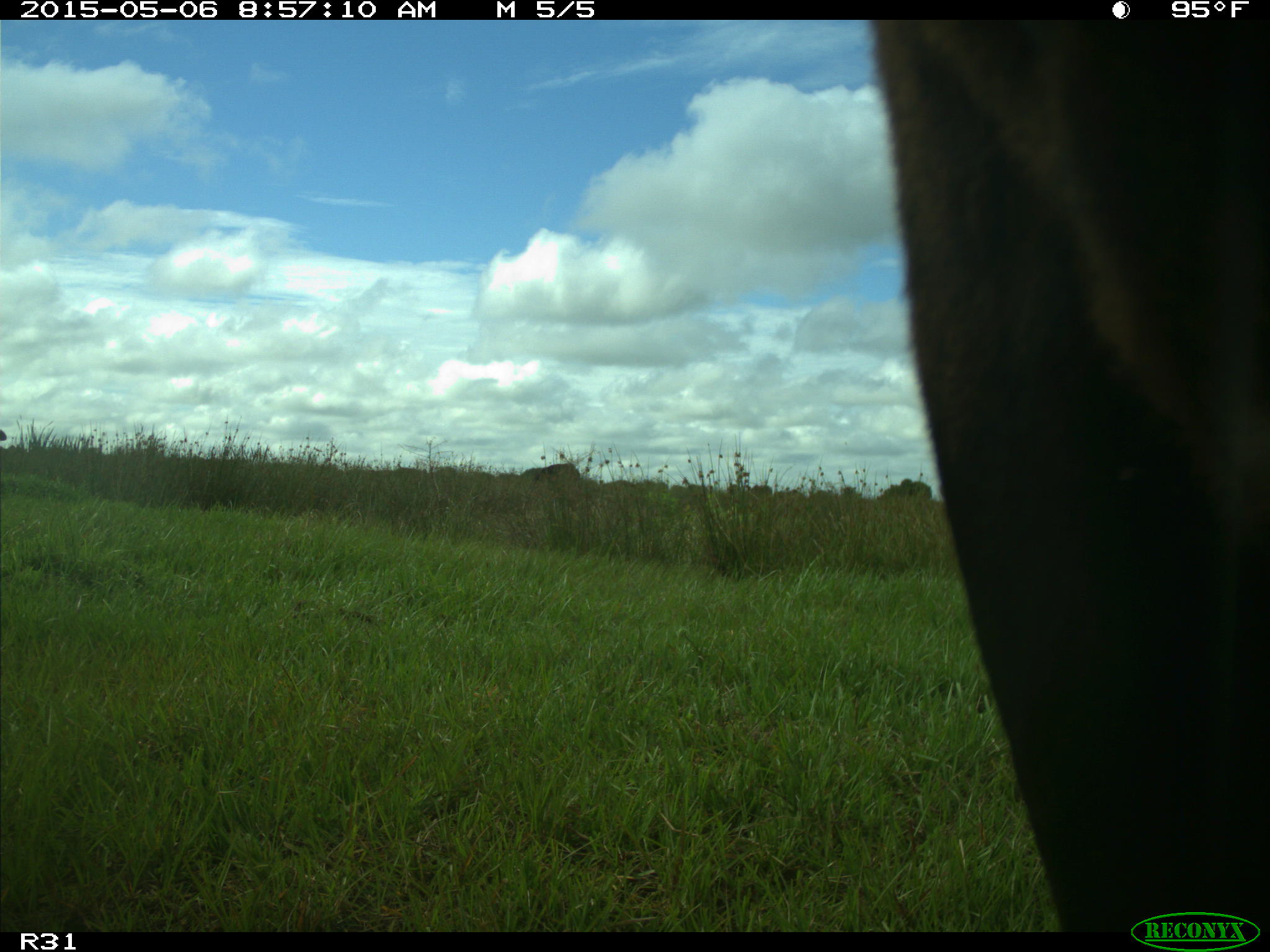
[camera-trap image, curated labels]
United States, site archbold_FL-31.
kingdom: Animalia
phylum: Chordata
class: Mammalia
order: Artiodactyla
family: Bovidae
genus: Bos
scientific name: Bos taurus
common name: domestic cow